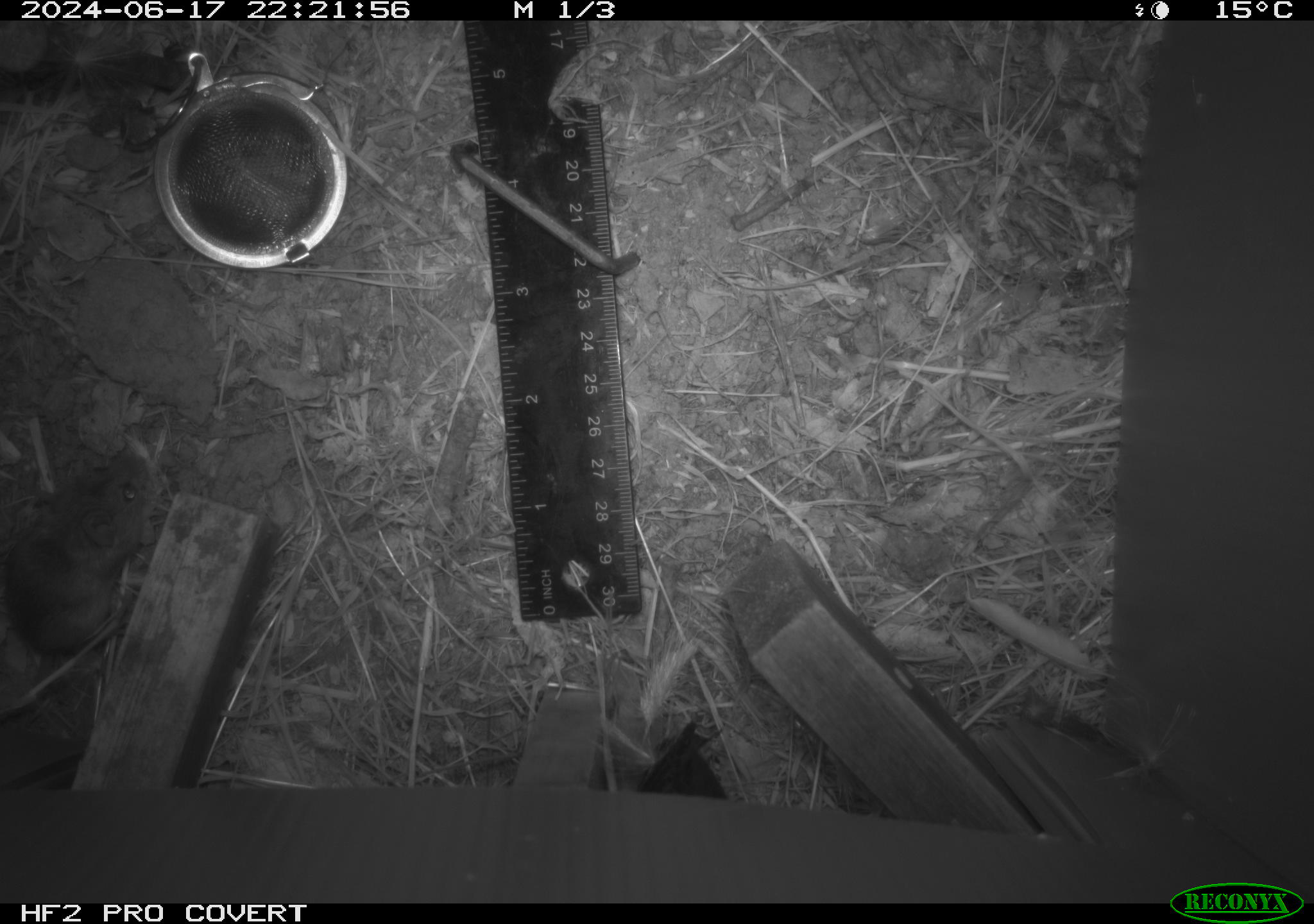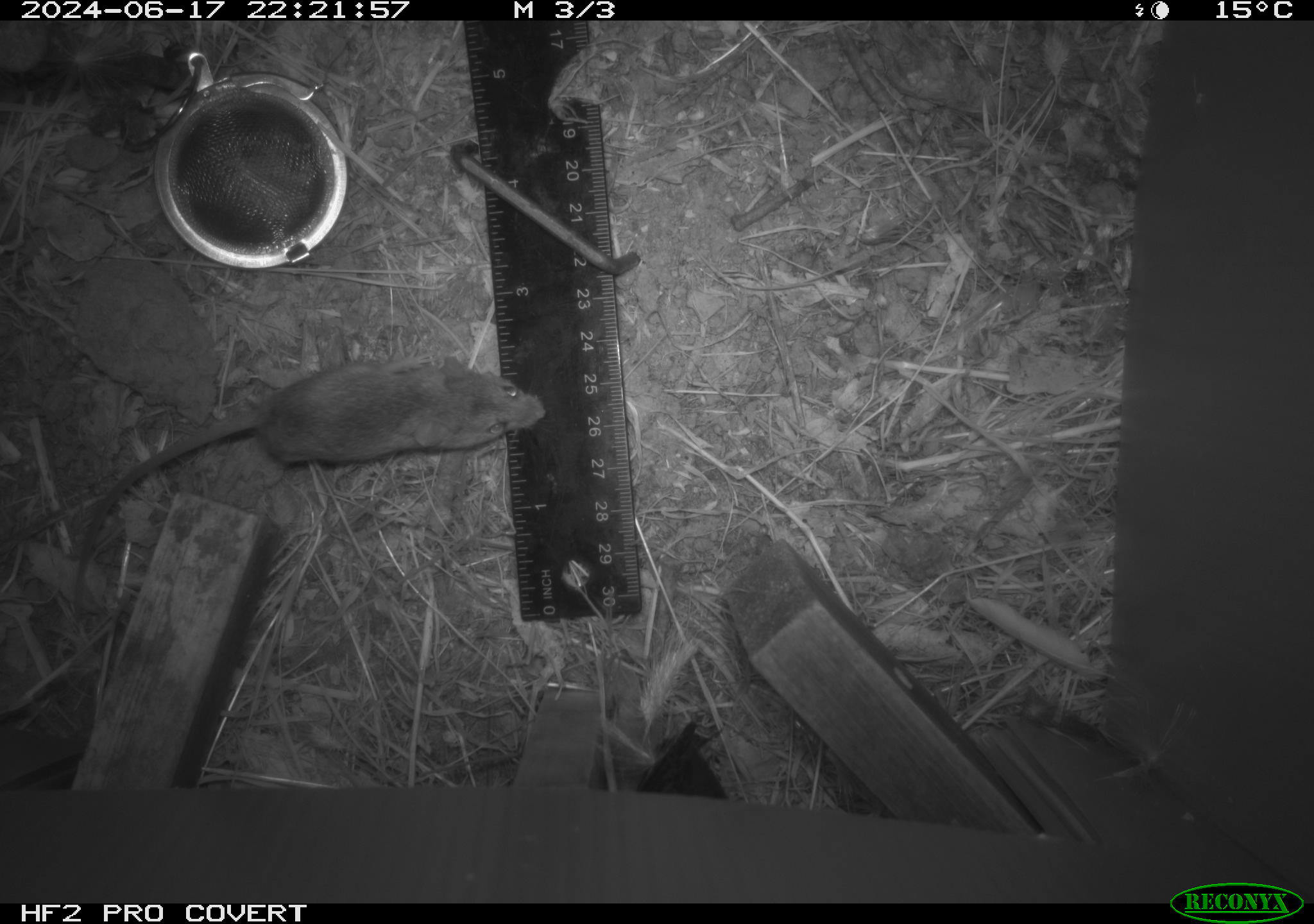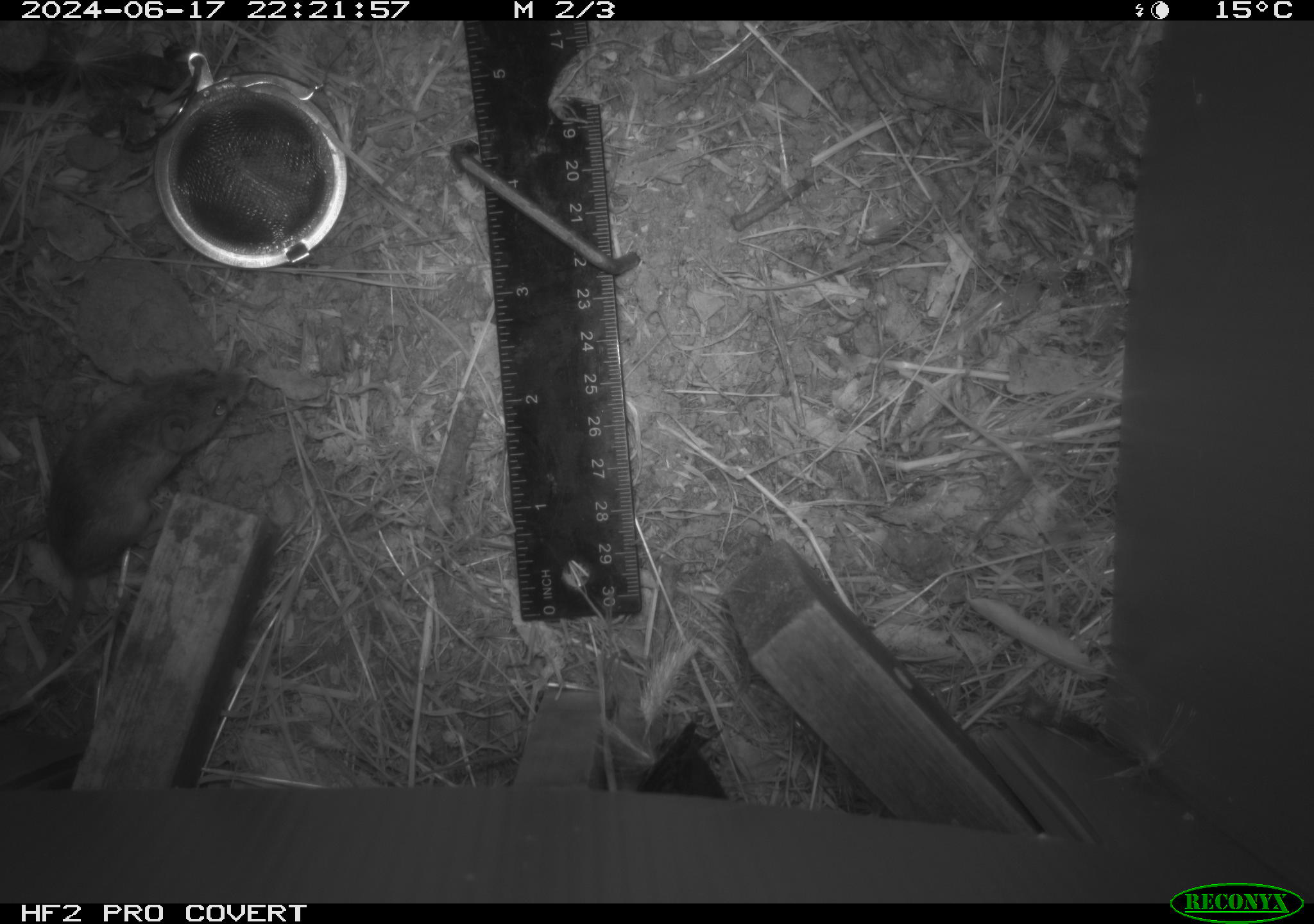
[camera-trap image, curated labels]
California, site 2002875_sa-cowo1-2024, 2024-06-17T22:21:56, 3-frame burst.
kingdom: Animalia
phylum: Chordata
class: Mammalia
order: Rodentia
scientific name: Rodentia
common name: mouse species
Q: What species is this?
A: Mouse species (Rodentia).